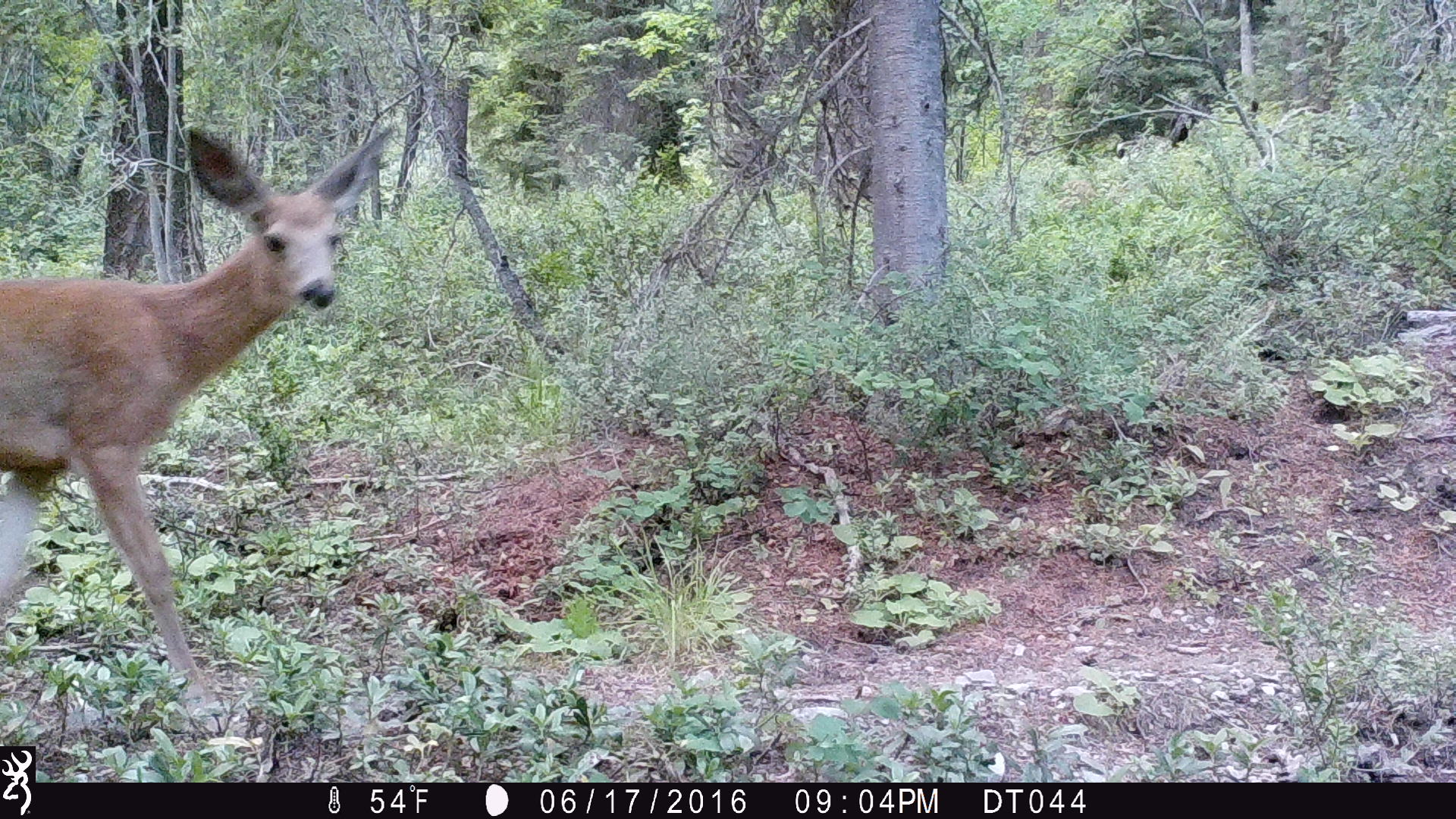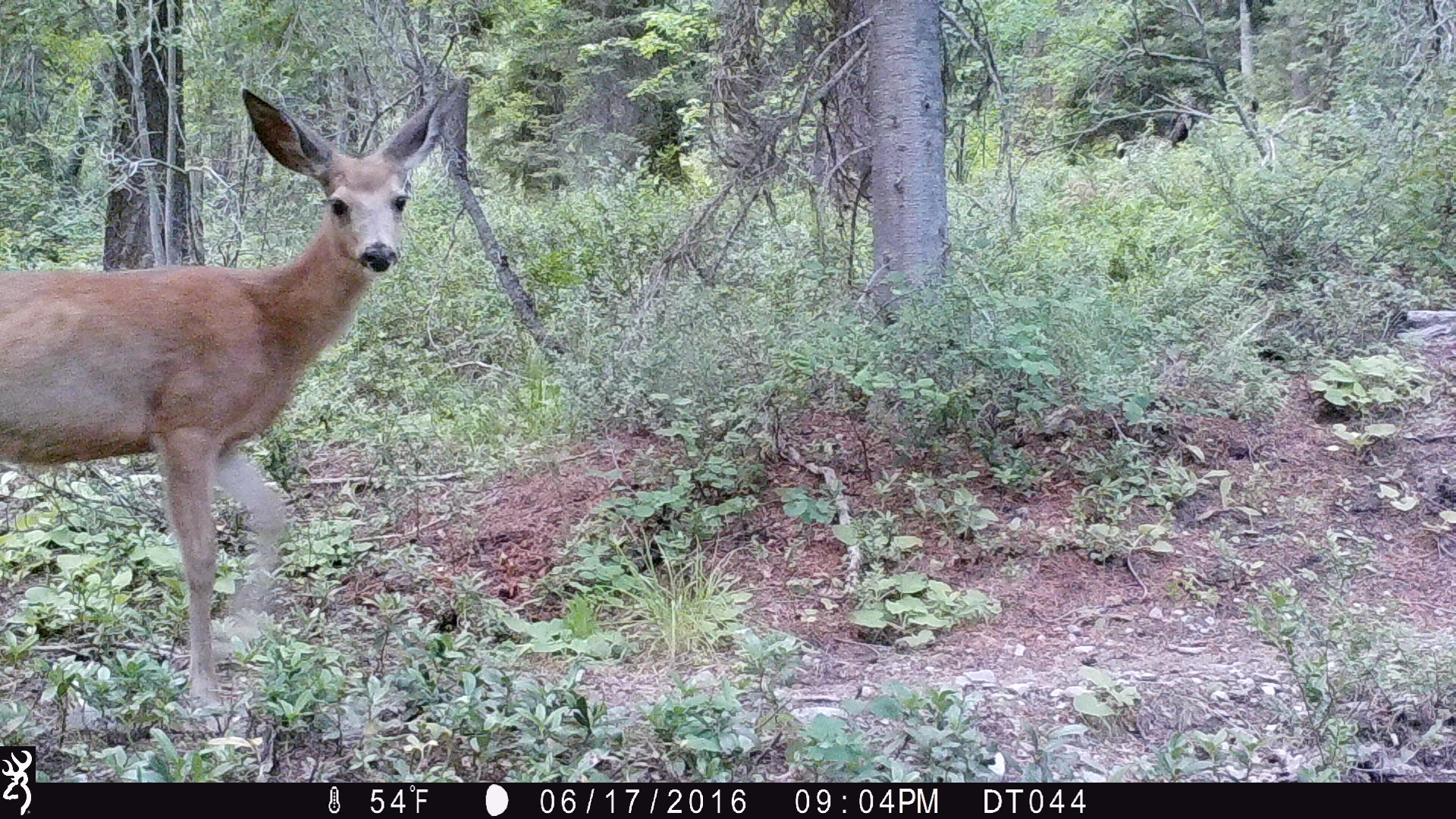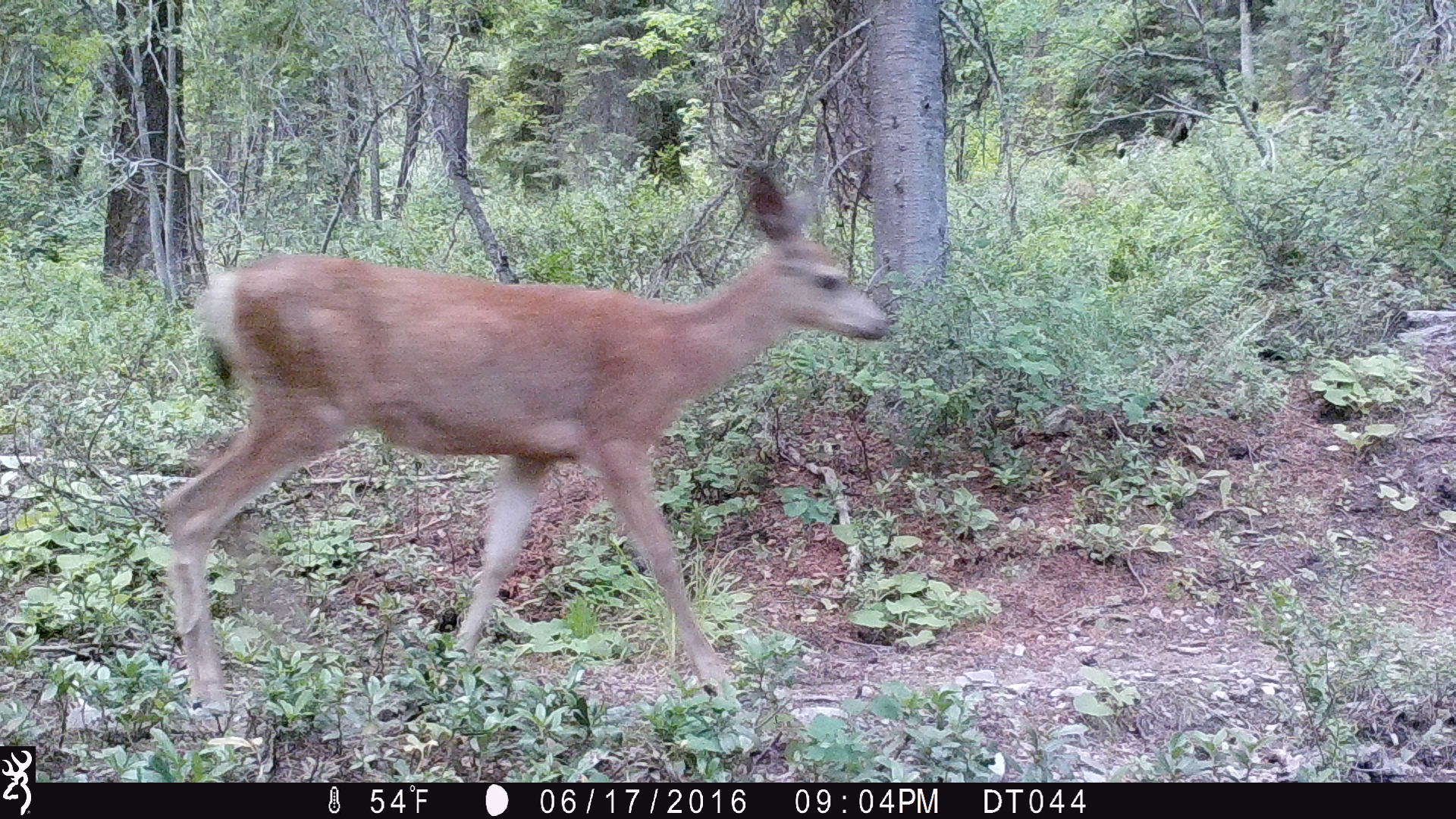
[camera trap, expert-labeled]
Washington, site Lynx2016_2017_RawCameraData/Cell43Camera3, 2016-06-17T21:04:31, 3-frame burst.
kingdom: Animalia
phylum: Chordata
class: Mammalia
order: Artiodactyla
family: Cervidae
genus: Odocoileus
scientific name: Odocoileus hemionus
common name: mule deer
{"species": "Odocoileus hemionus (mule deer)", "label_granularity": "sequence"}